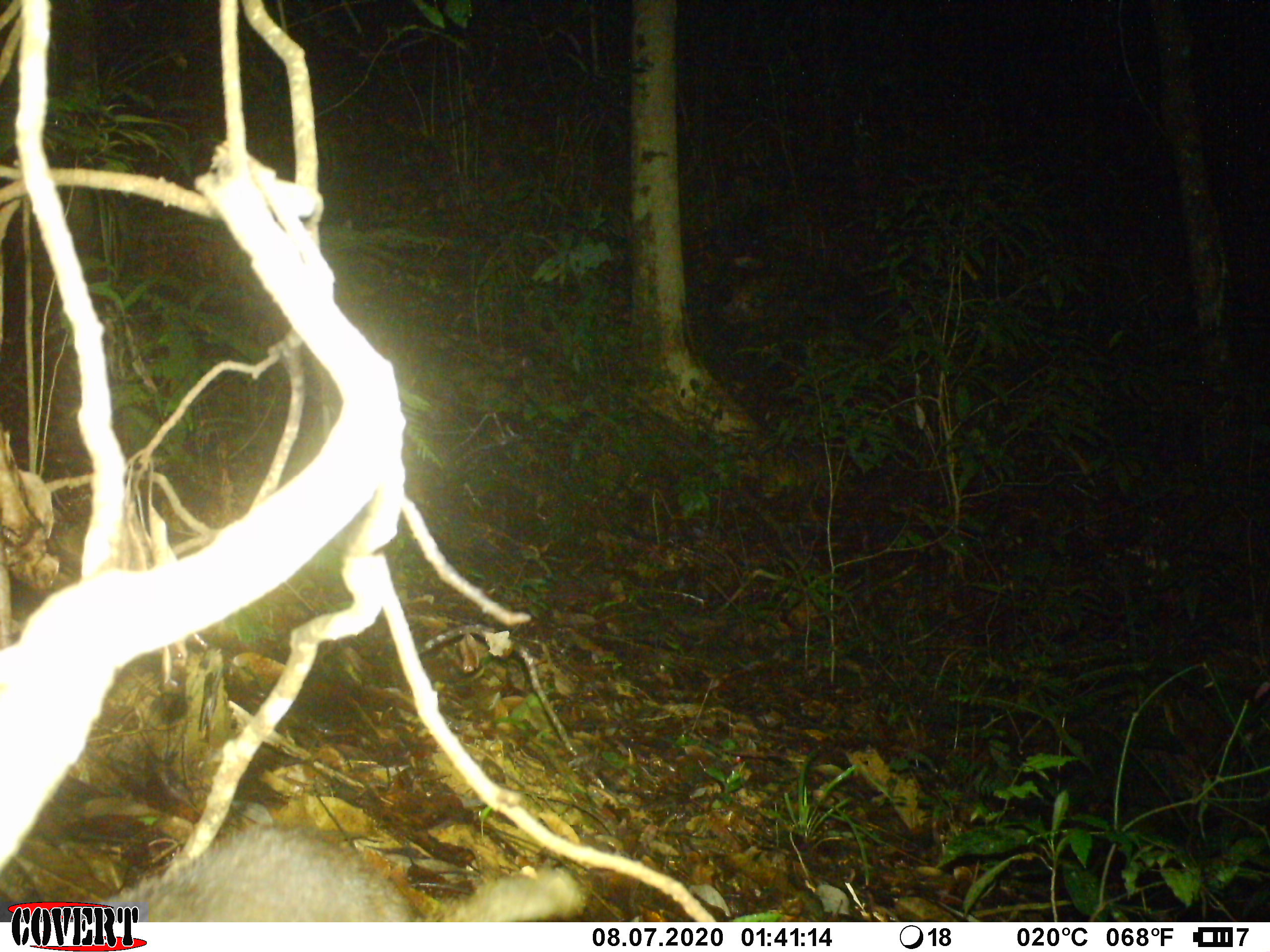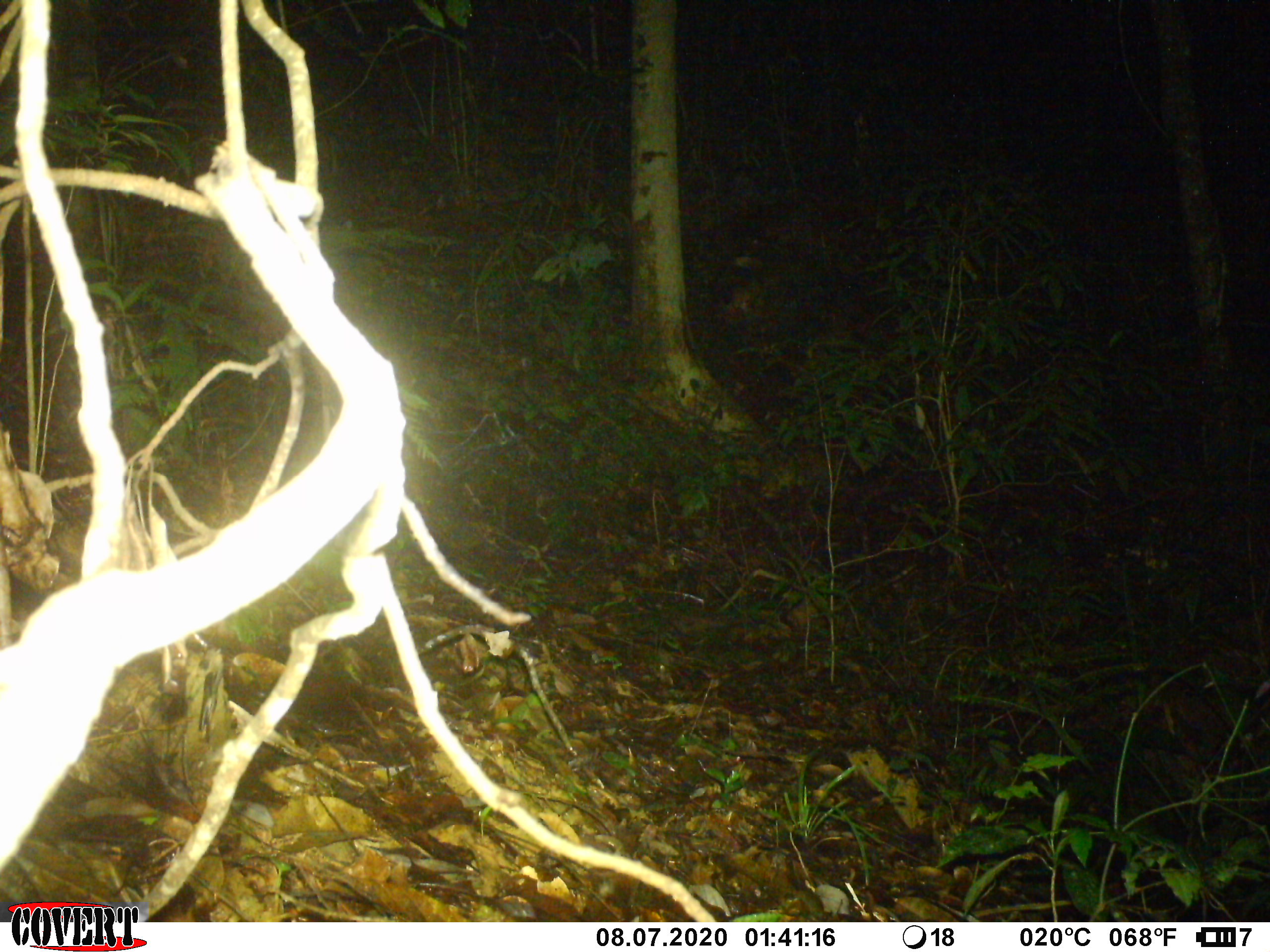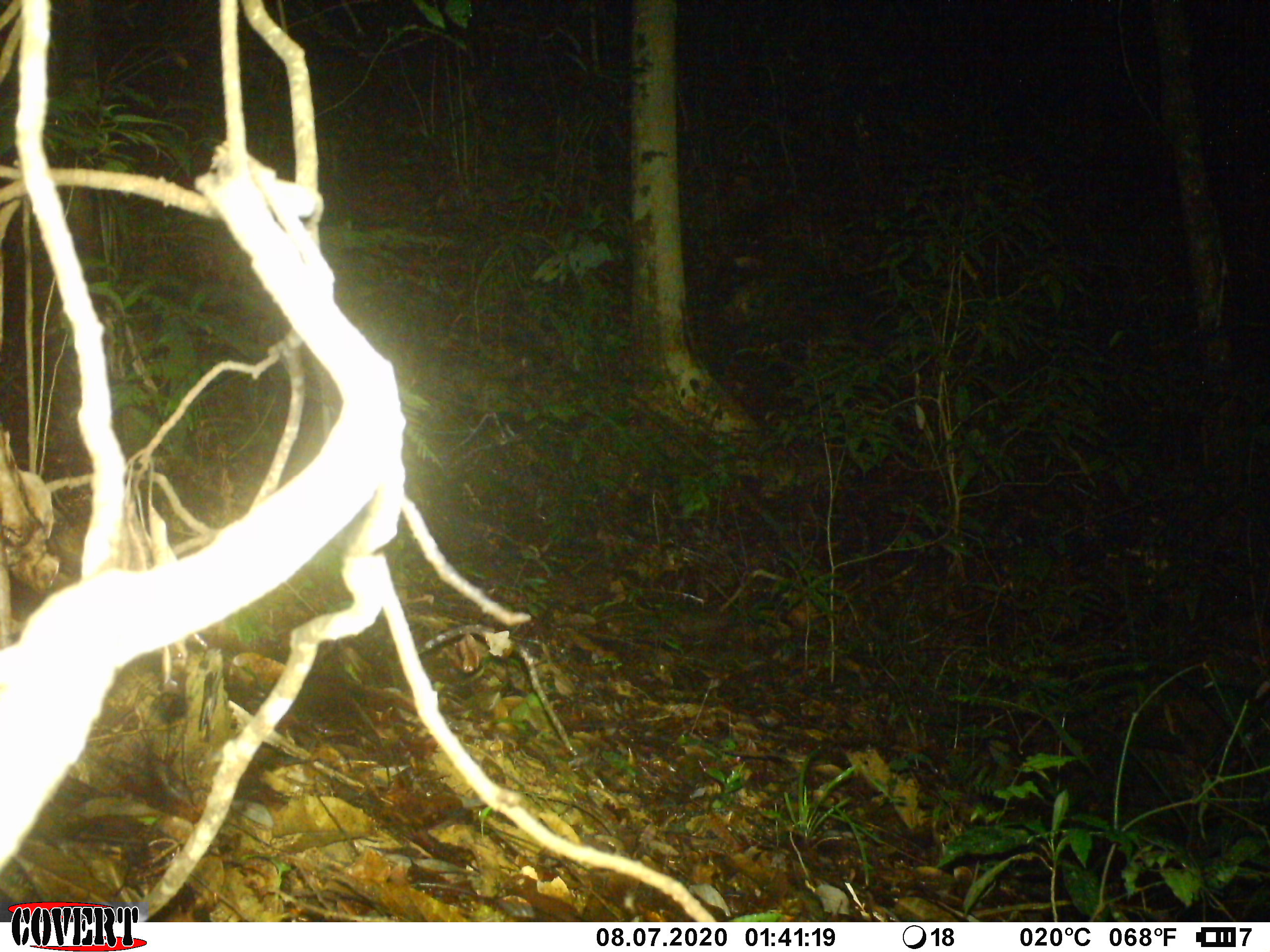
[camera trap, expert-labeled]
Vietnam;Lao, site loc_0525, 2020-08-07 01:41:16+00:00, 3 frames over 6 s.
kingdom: Animalia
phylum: Chordata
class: Mammalia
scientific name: Mammalia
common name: mammal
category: unidentified small mammal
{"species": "unidentified small mammal (mammal) (Mammalia)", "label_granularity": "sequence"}